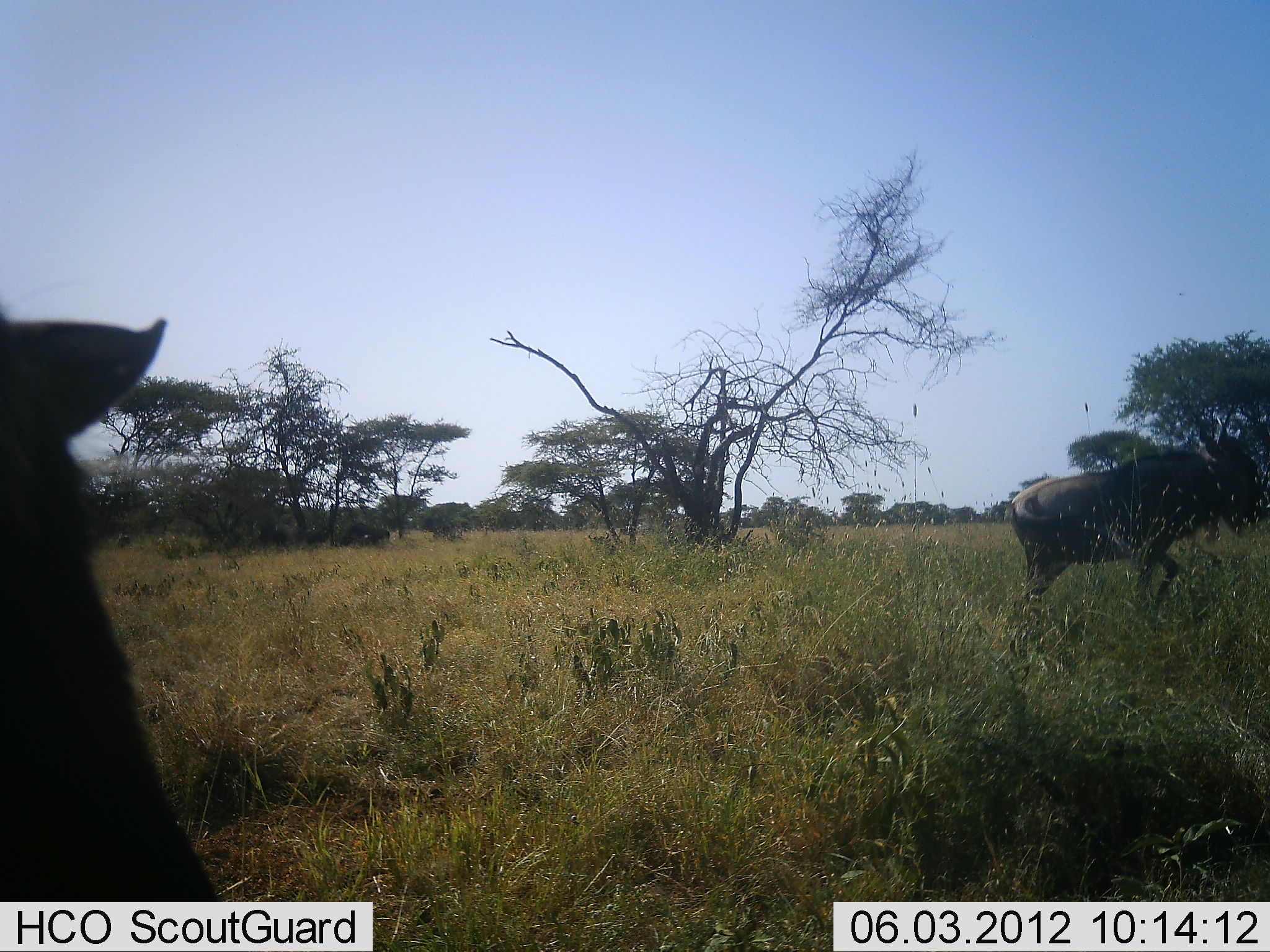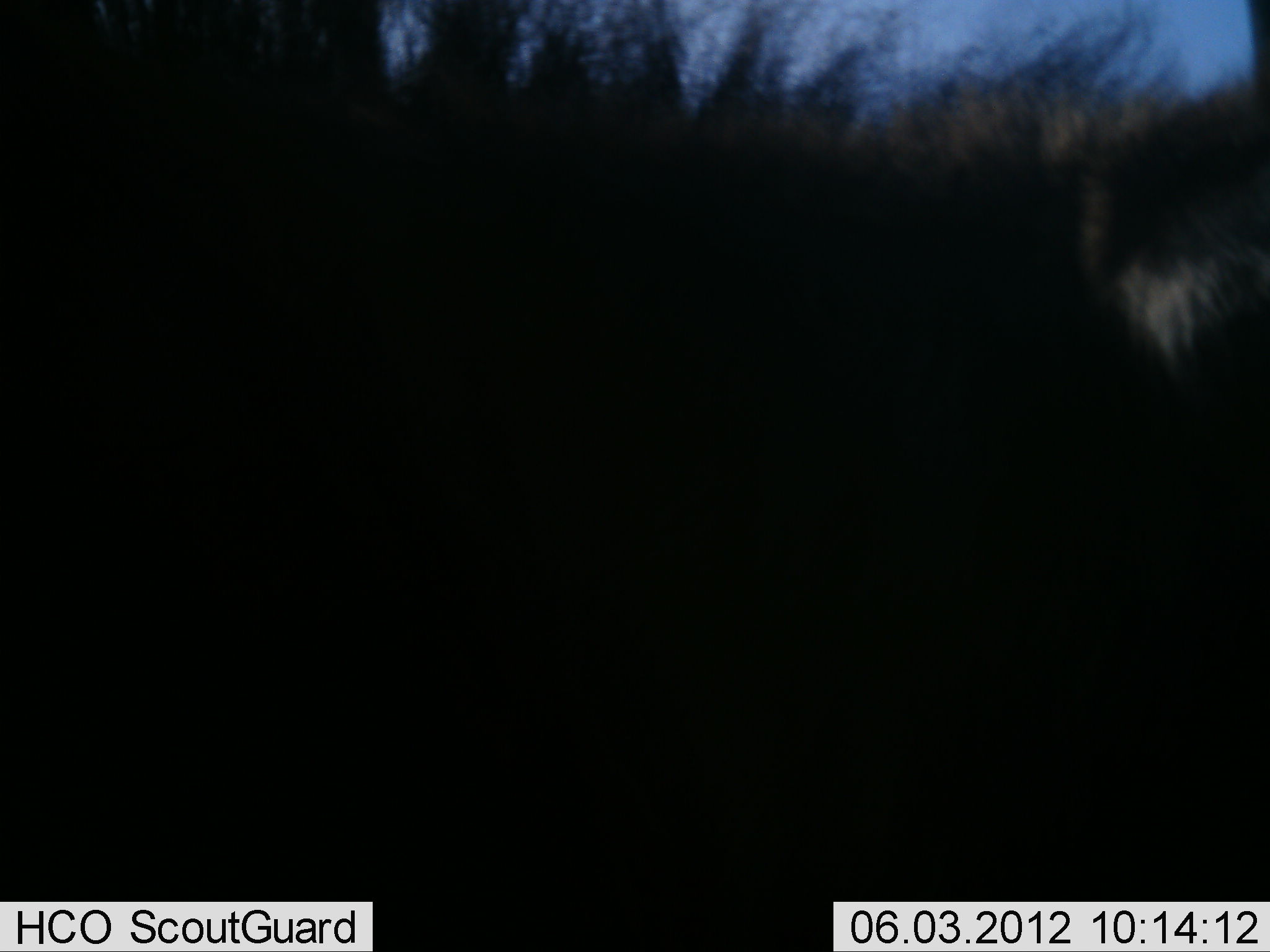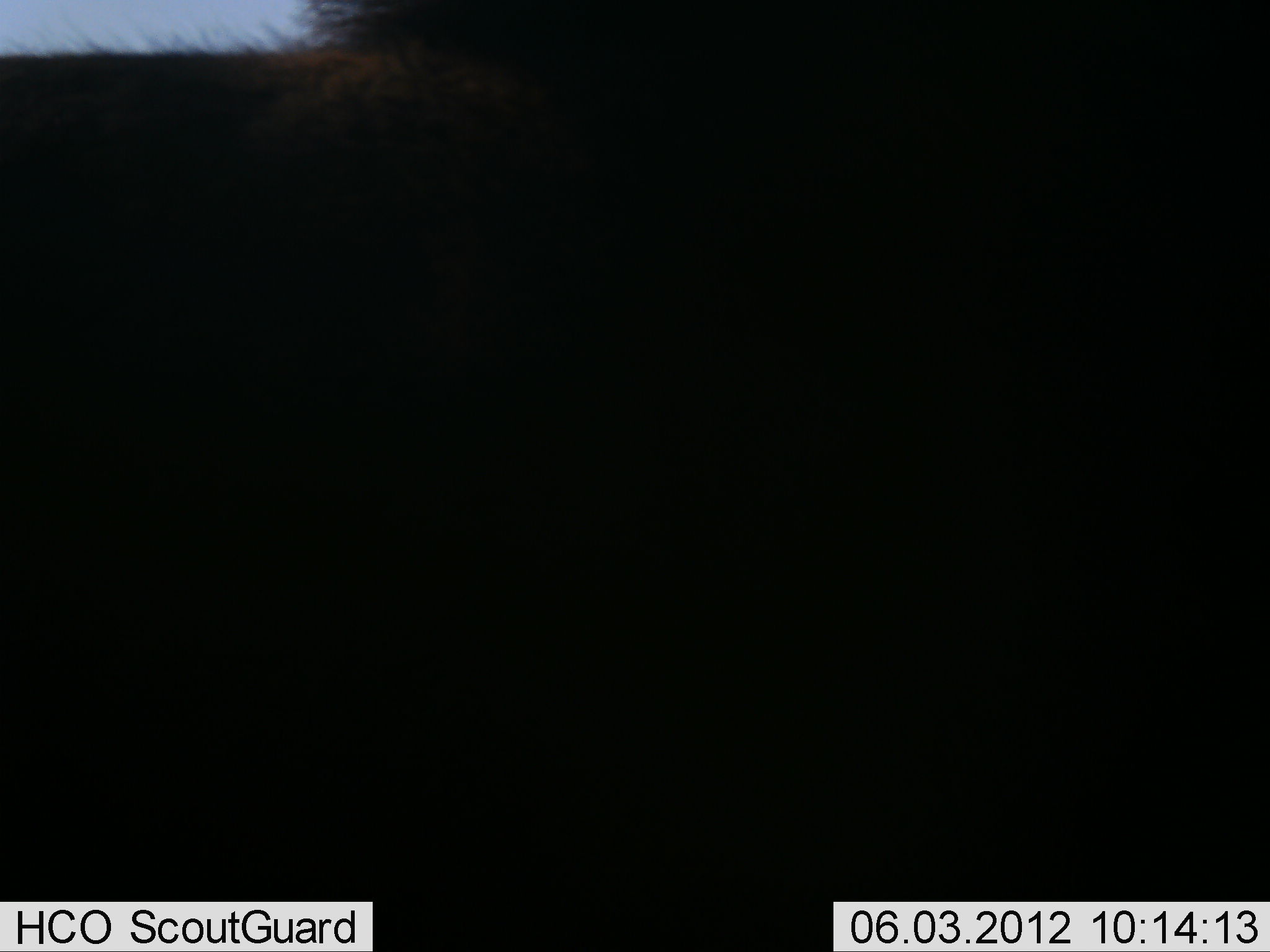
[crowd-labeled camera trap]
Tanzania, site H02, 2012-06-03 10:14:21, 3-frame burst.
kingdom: Animalia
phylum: Chordata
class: Mammalia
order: Artiodactyla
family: Bovidae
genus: Connochaetes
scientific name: Connochaetes taurinus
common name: blue wildebeest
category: wildebeest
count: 2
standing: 30%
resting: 0%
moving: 90%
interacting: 0%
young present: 0%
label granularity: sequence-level